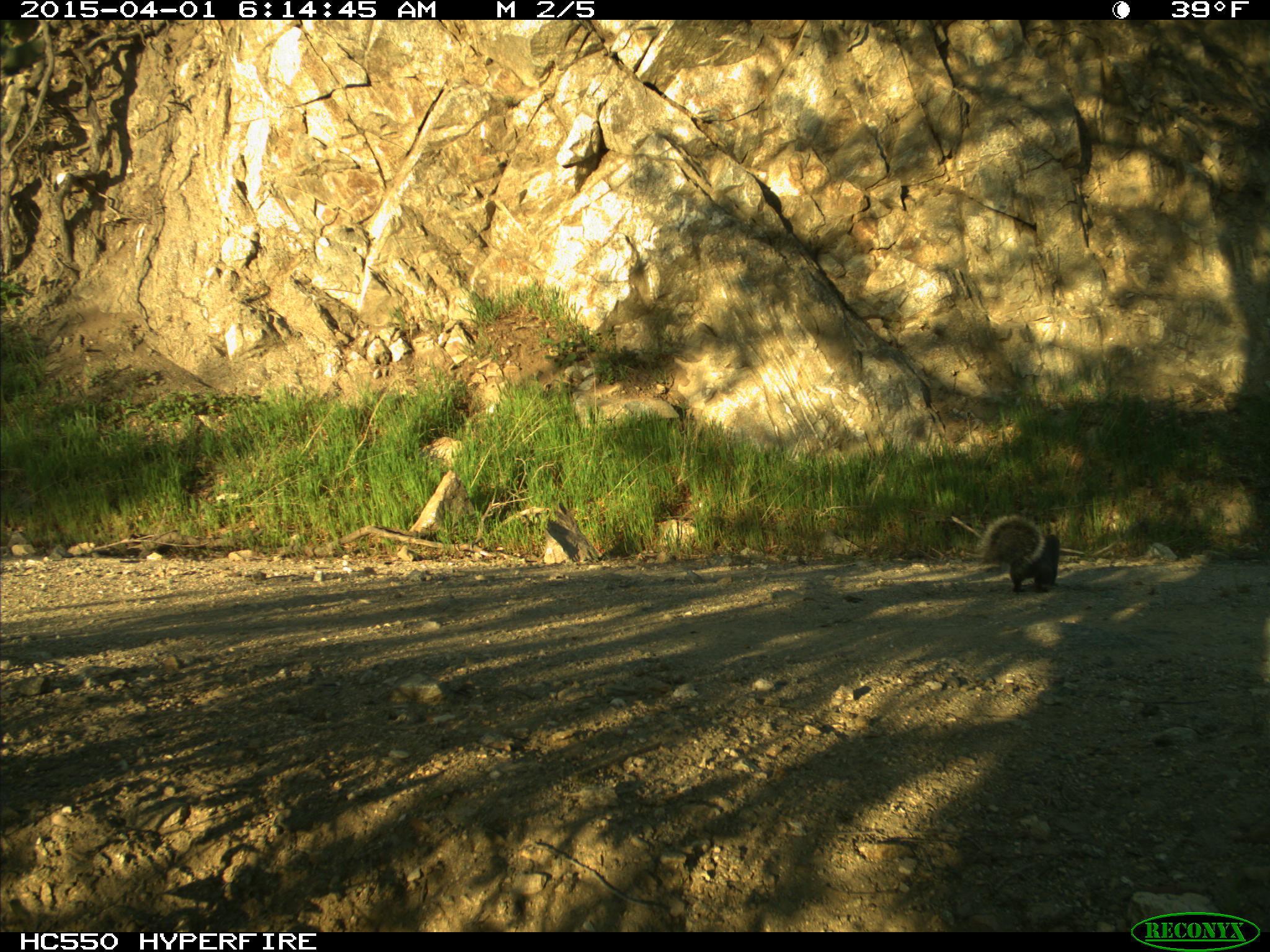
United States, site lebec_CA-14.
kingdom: Animalia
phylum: Chordata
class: Mammalia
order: Rodentia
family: Sciuridae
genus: Sciurus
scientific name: Sciurus carolinensis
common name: eastern gray squirrel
Sciurus carolinensis (eastern gray squirrel).